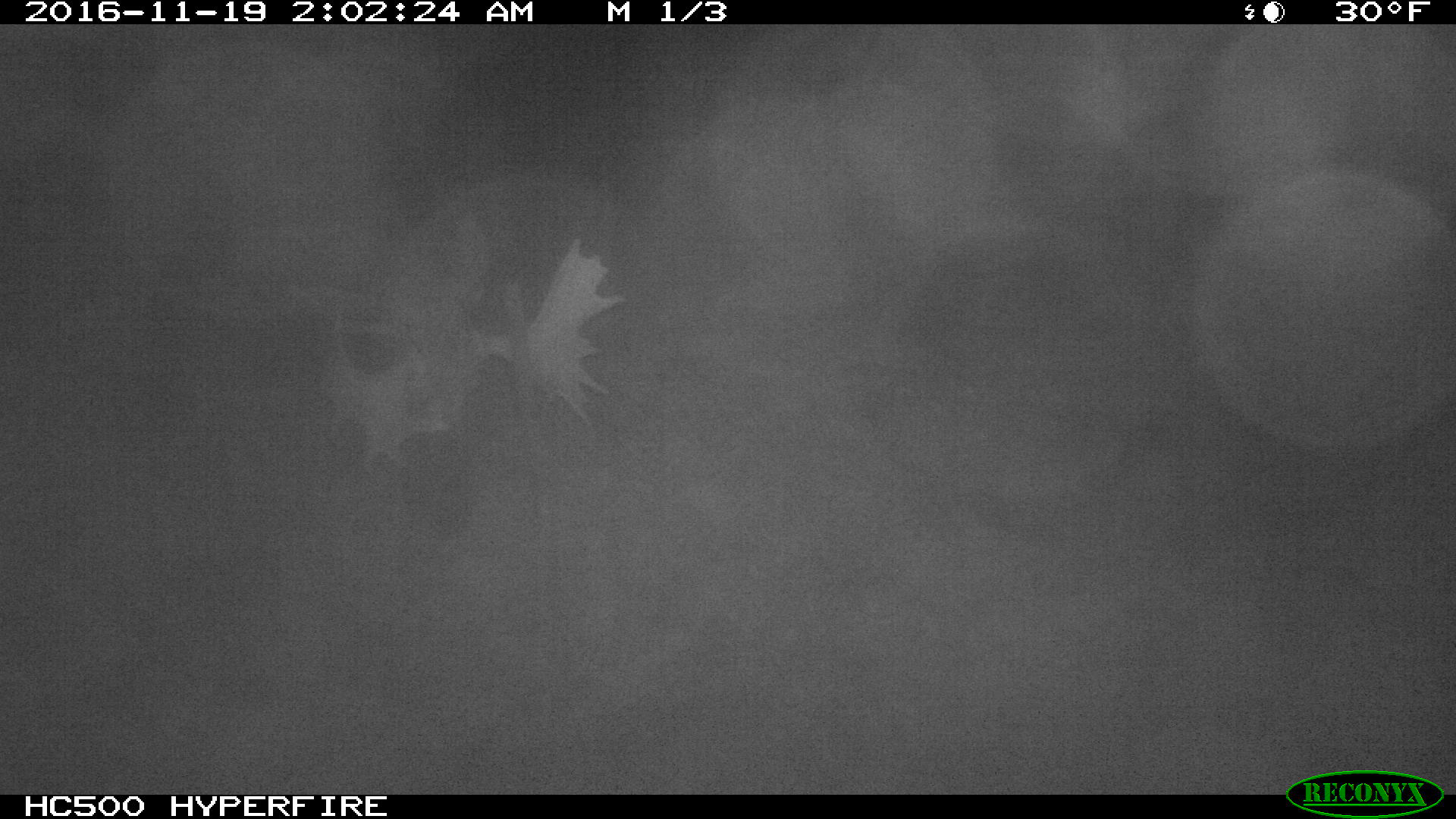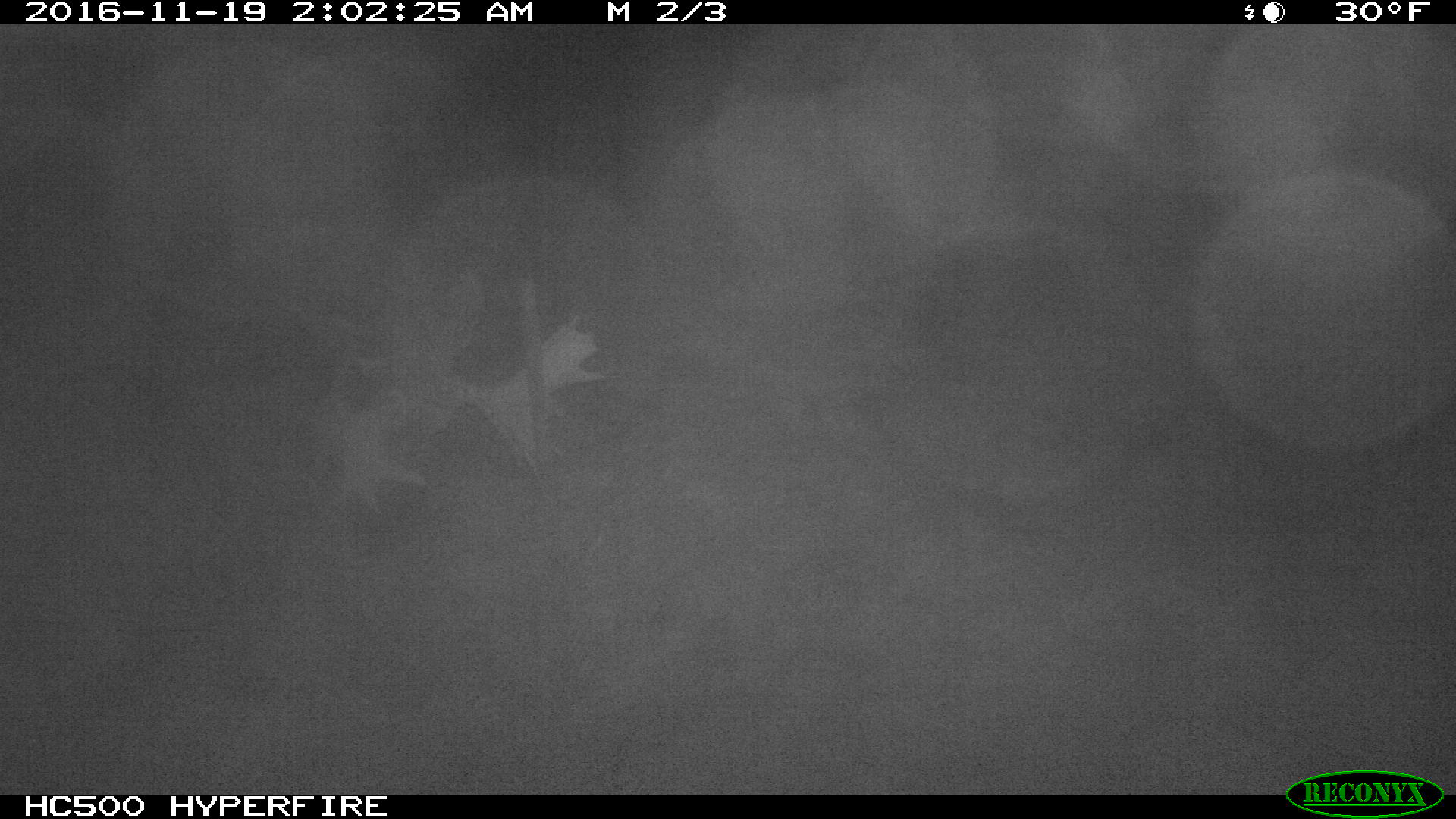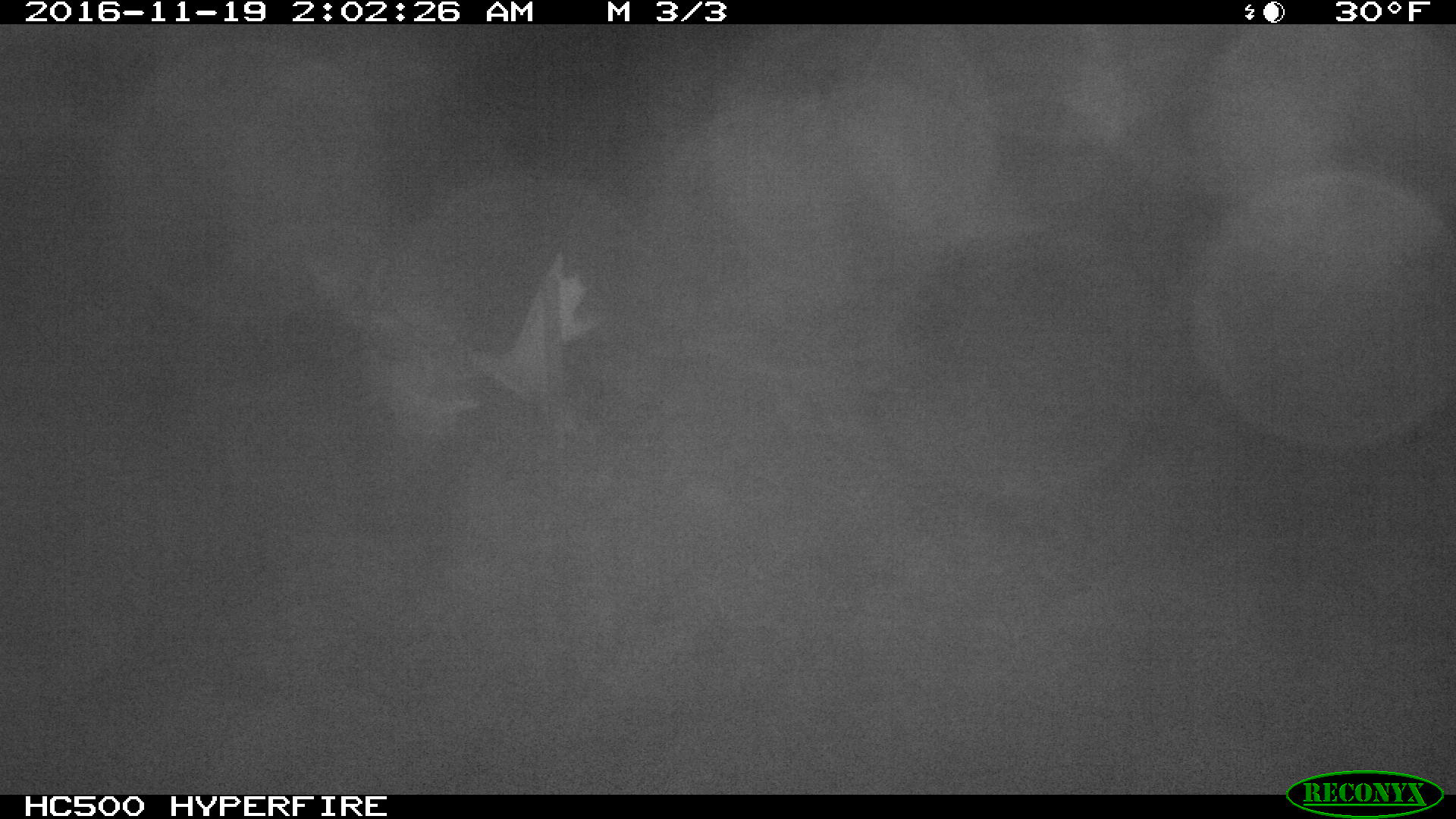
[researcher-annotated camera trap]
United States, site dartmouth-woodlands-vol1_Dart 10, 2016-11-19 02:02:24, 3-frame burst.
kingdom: Animalia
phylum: Chordata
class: Mammalia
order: Artiodactyla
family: Cervidae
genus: Alces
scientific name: Alces alces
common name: moose